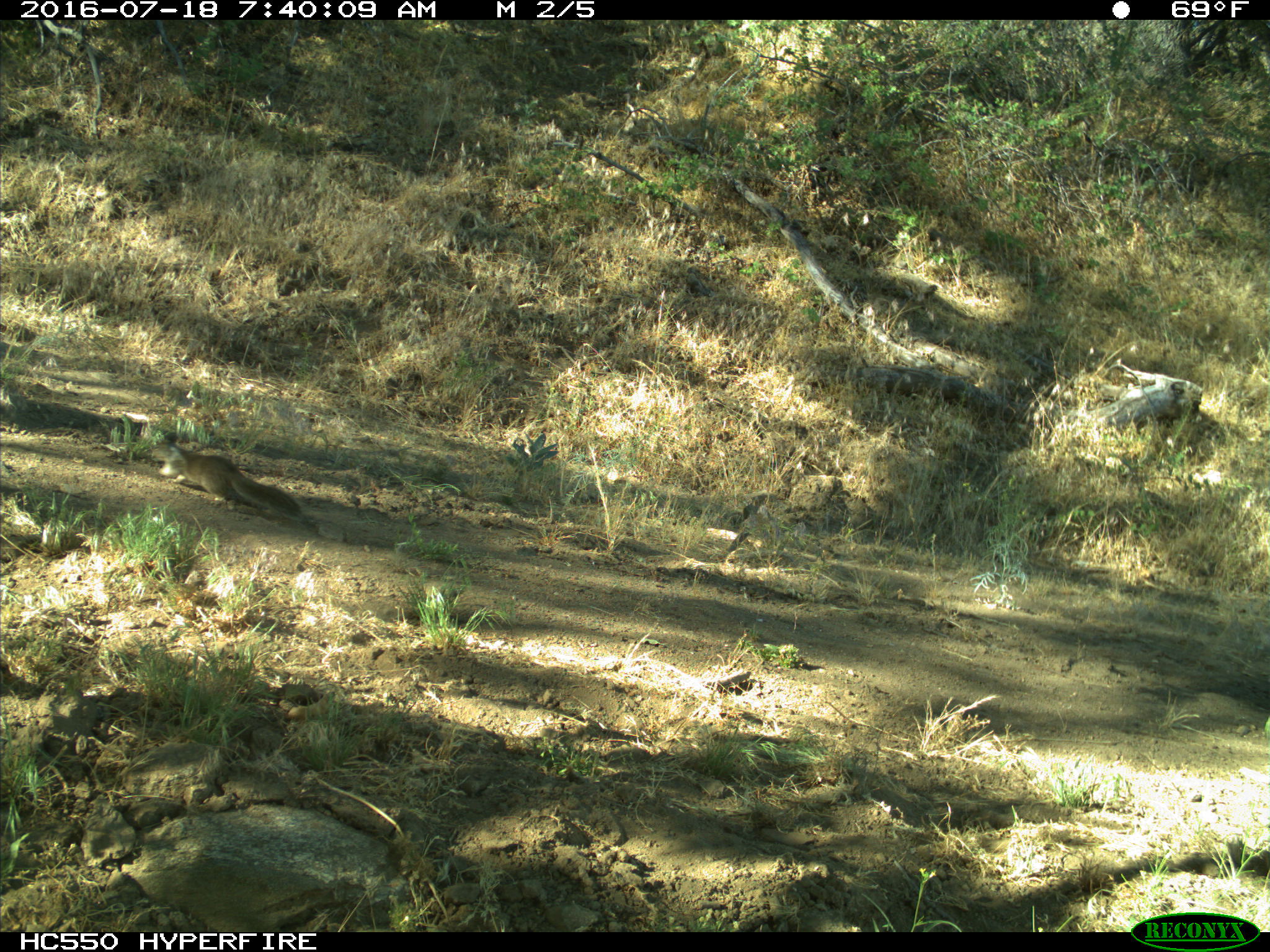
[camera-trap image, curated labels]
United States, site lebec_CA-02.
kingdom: Animalia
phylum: Chordata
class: Mammalia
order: Rodentia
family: Sciuridae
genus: Otospermophilus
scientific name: Otospermophilus beecheyi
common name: california ground squirrel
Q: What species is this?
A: Otospermophilus beecheyi (california ground squirrel).